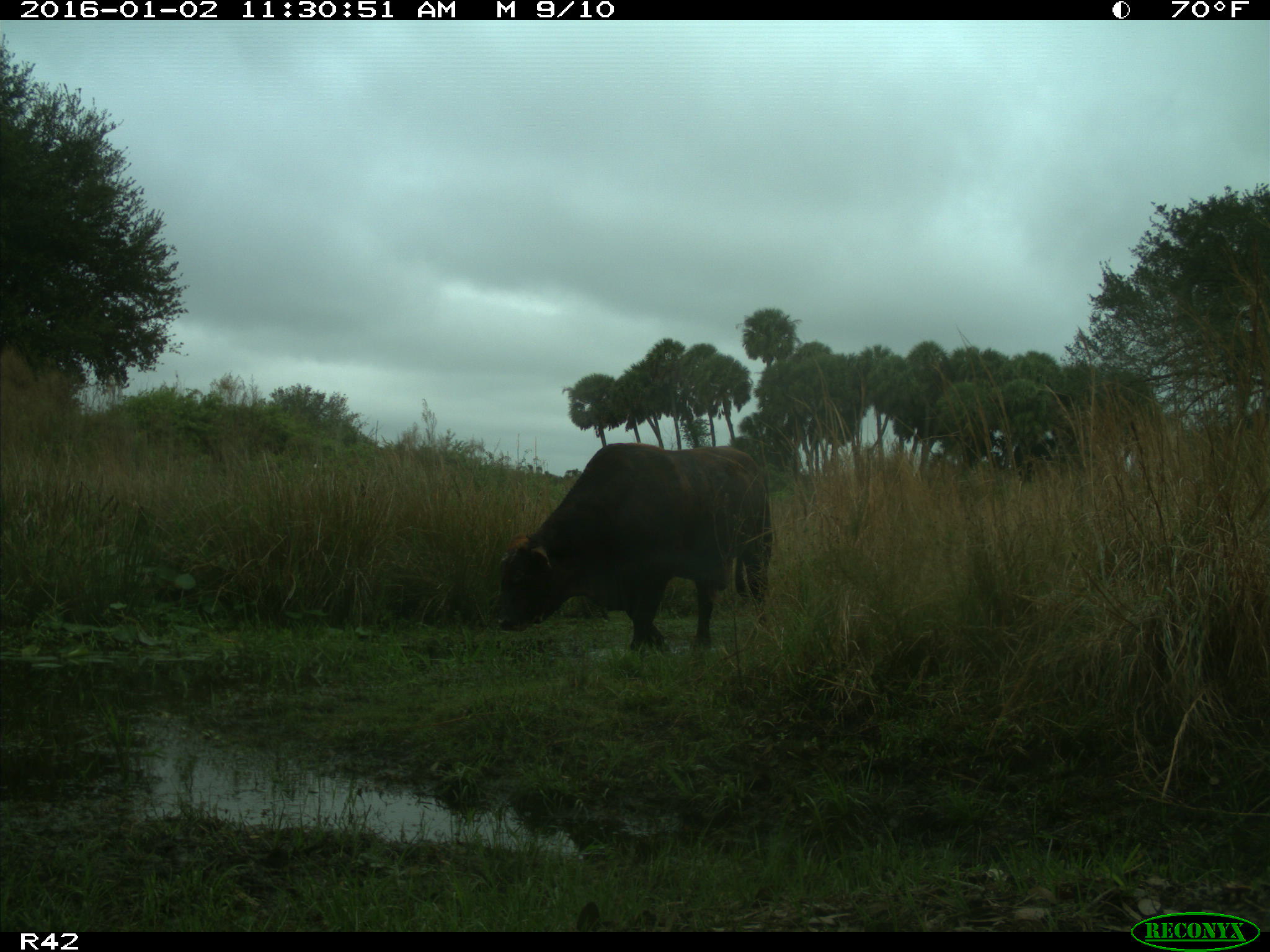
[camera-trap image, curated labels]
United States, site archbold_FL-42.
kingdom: Animalia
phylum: Chordata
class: Mammalia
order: Artiodactyla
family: Bovidae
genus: Bos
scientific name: Bos taurus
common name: domestic cow